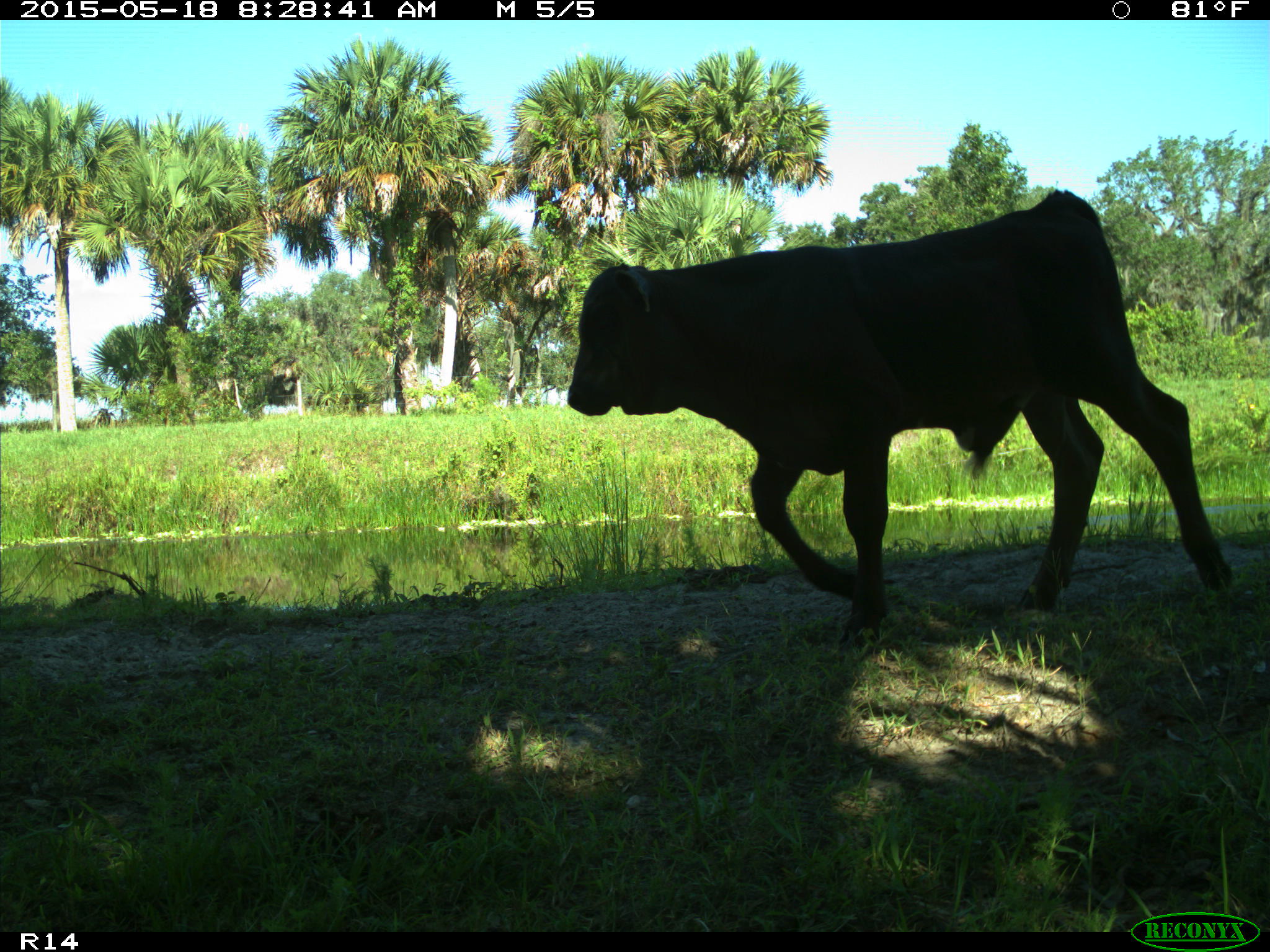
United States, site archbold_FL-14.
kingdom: Animalia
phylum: Chordata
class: Mammalia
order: Artiodactyla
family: Bovidae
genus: Bos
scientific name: Bos taurus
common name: domestic cow